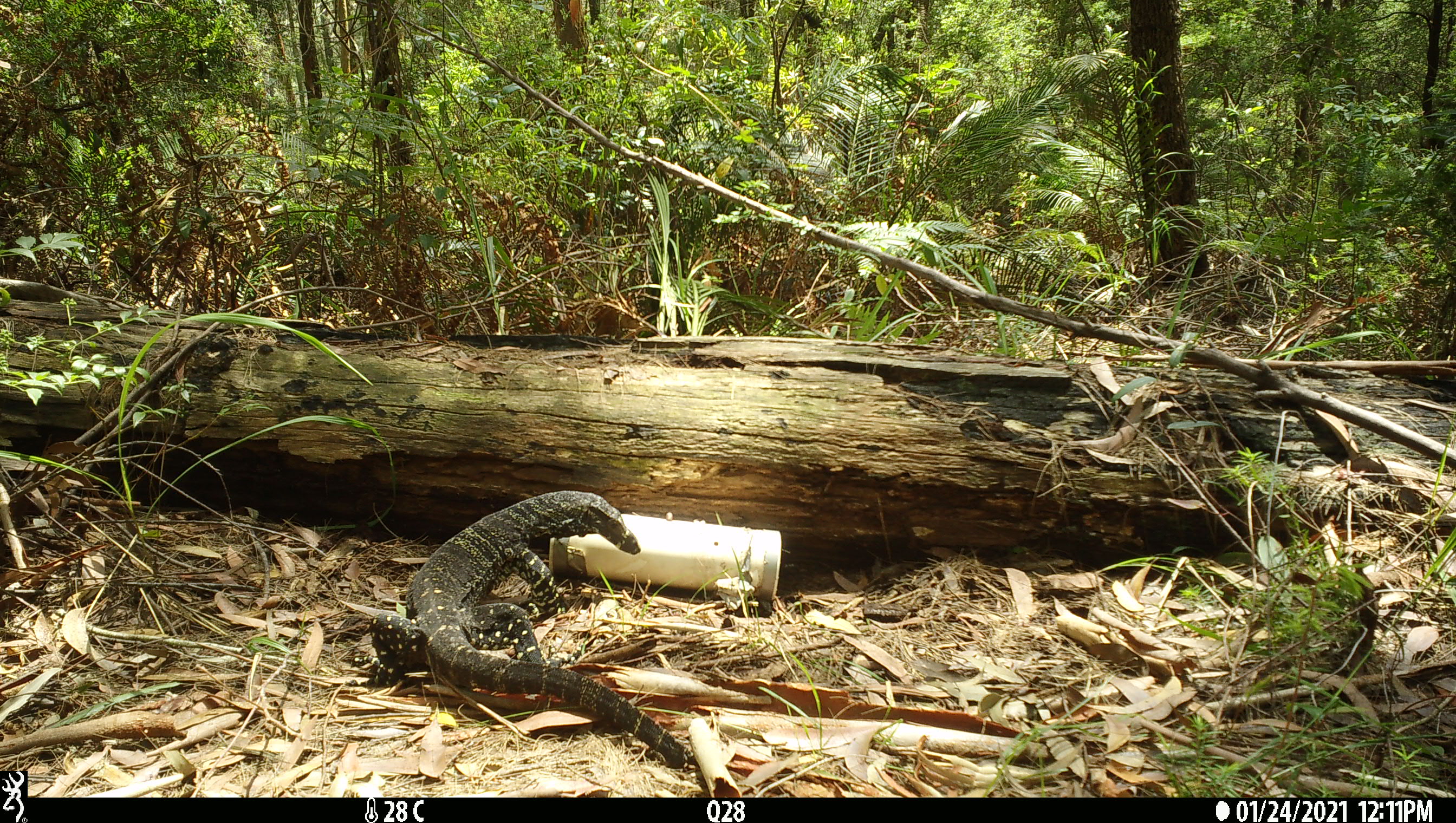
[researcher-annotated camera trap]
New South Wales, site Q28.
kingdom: Animalia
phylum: Chordata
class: Reptilia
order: Squamata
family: Varanidae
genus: Varanus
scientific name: Varanus varius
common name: lace monitor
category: goanna